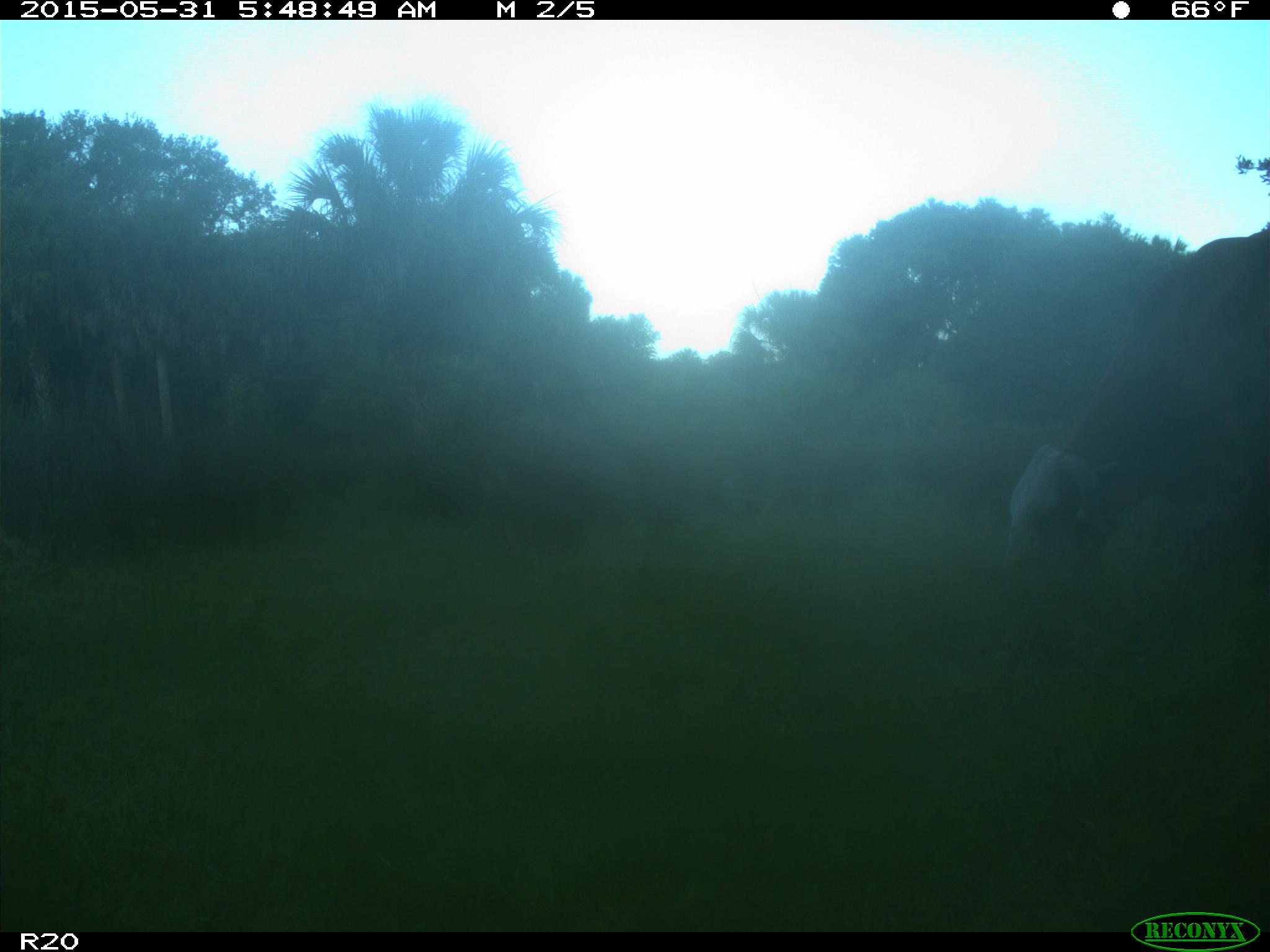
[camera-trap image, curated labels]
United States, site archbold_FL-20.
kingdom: Animalia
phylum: Chordata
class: Mammalia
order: Artiodactyla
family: Bovidae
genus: Bos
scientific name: Bos taurus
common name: domestic cow